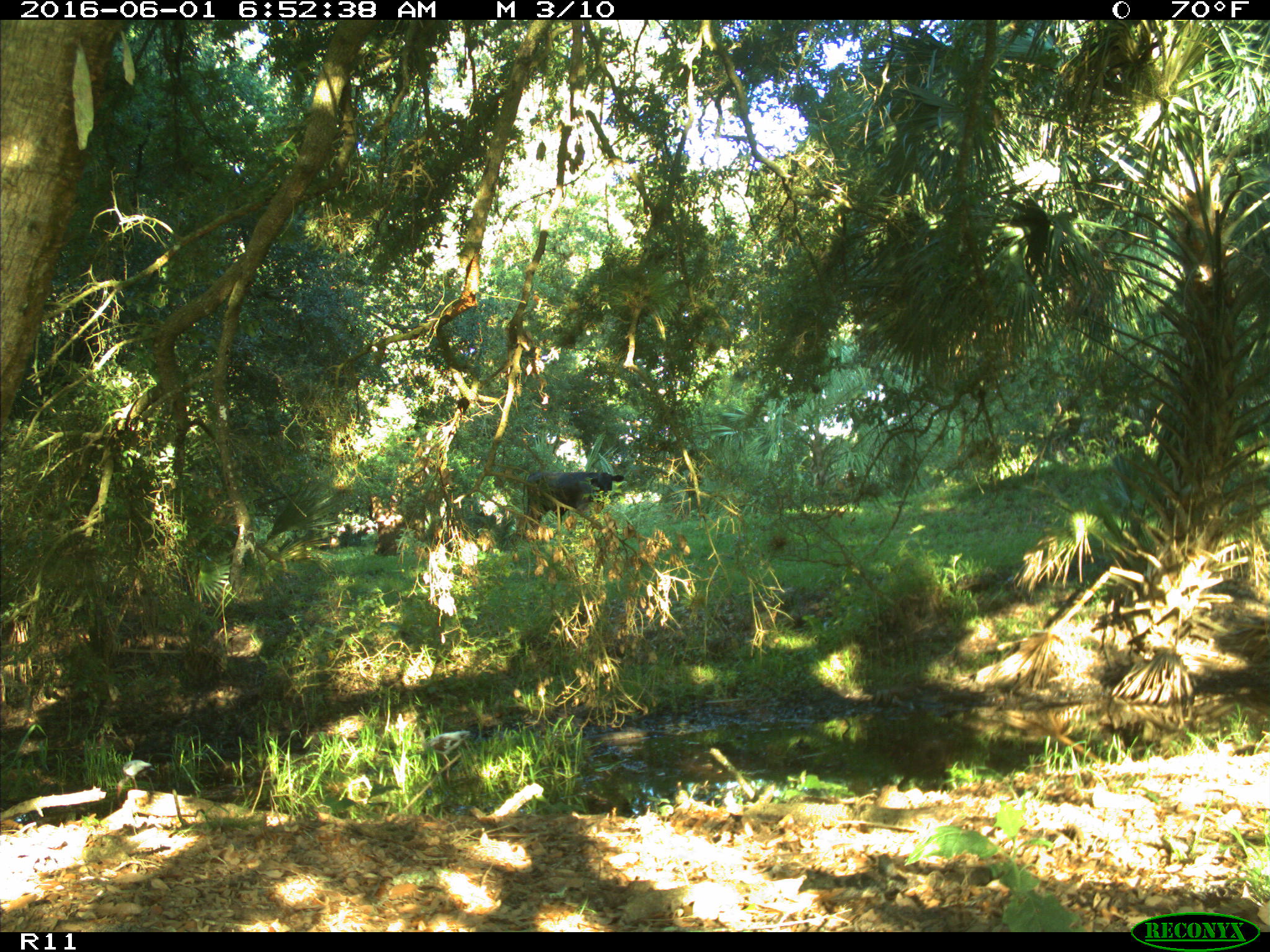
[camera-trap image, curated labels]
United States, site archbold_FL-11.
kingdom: Animalia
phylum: Chordata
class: Mammalia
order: Artiodactyla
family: Bovidae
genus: Bos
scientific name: Bos taurus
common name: domestic cow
Bos taurus (domestic cow).